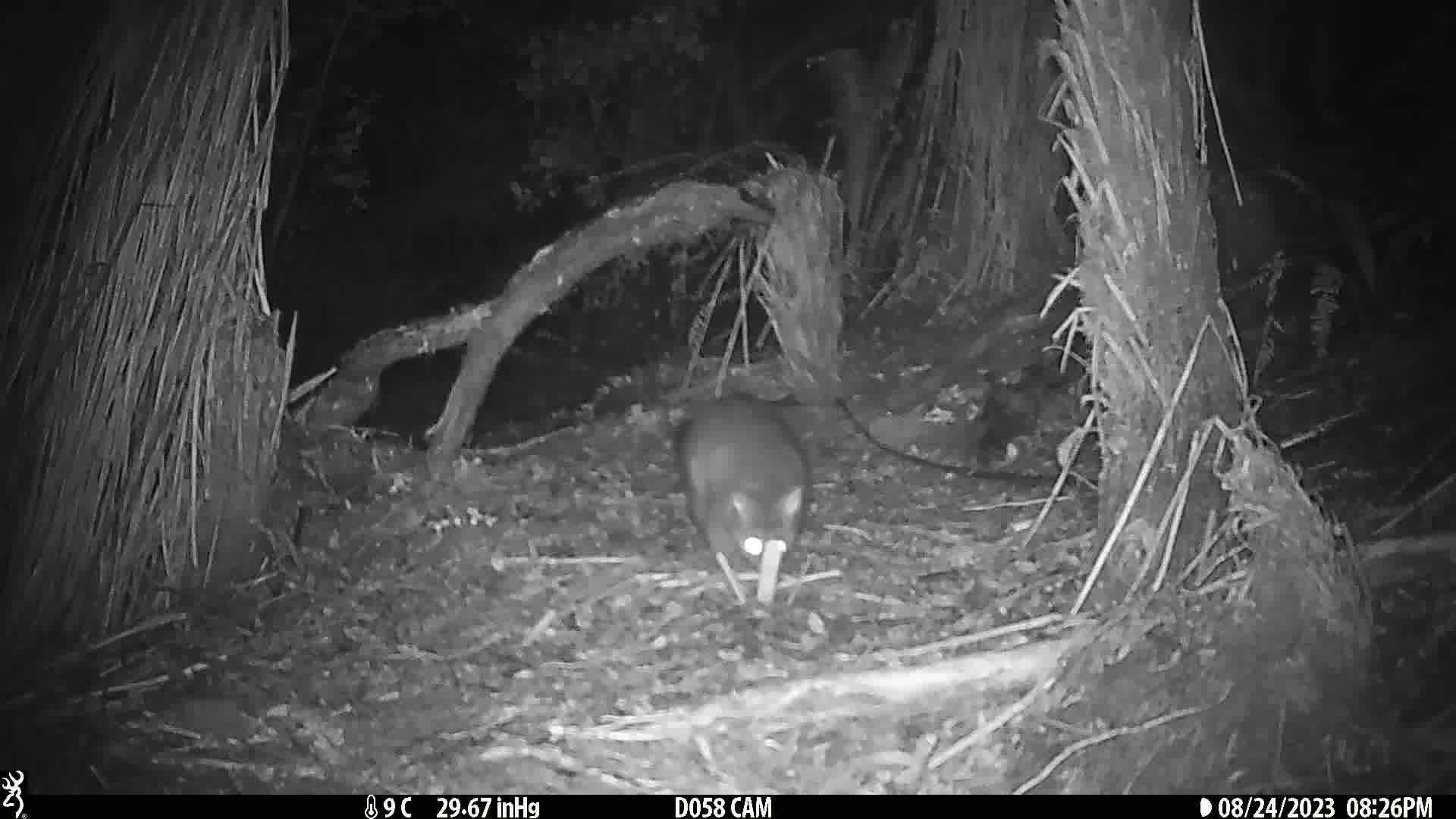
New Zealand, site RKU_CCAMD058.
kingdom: Animalia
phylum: Chordata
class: Mammalia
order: Diprotodontia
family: Phalangeridae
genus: Trichosurus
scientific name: Trichosurus vulpecula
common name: common brushtail possum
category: possum